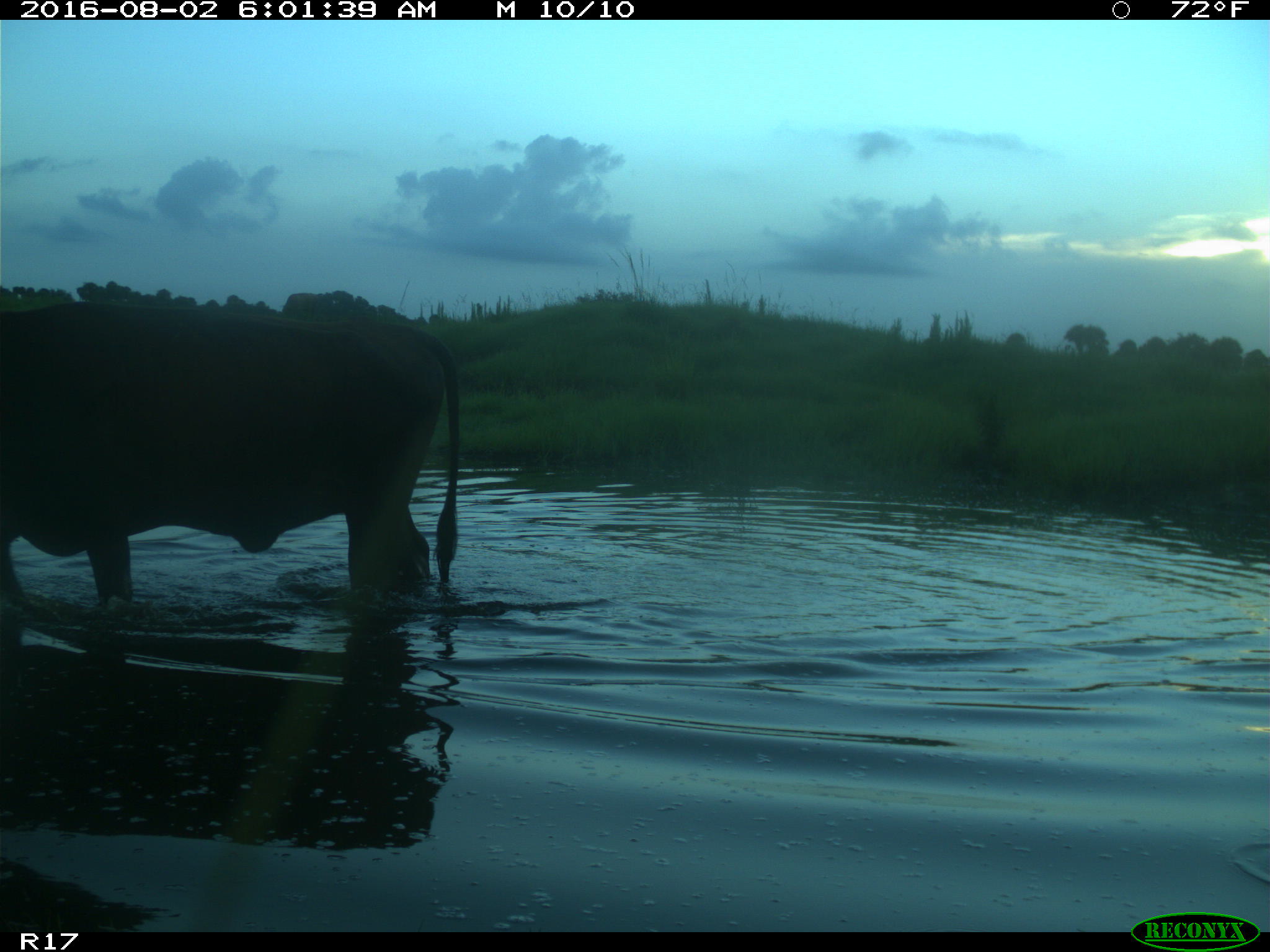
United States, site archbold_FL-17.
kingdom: Animalia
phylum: Chordata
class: Mammalia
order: Artiodactyla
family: Bovidae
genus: Bos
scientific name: Bos taurus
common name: domestic cow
Bos taurus (domestic cow).